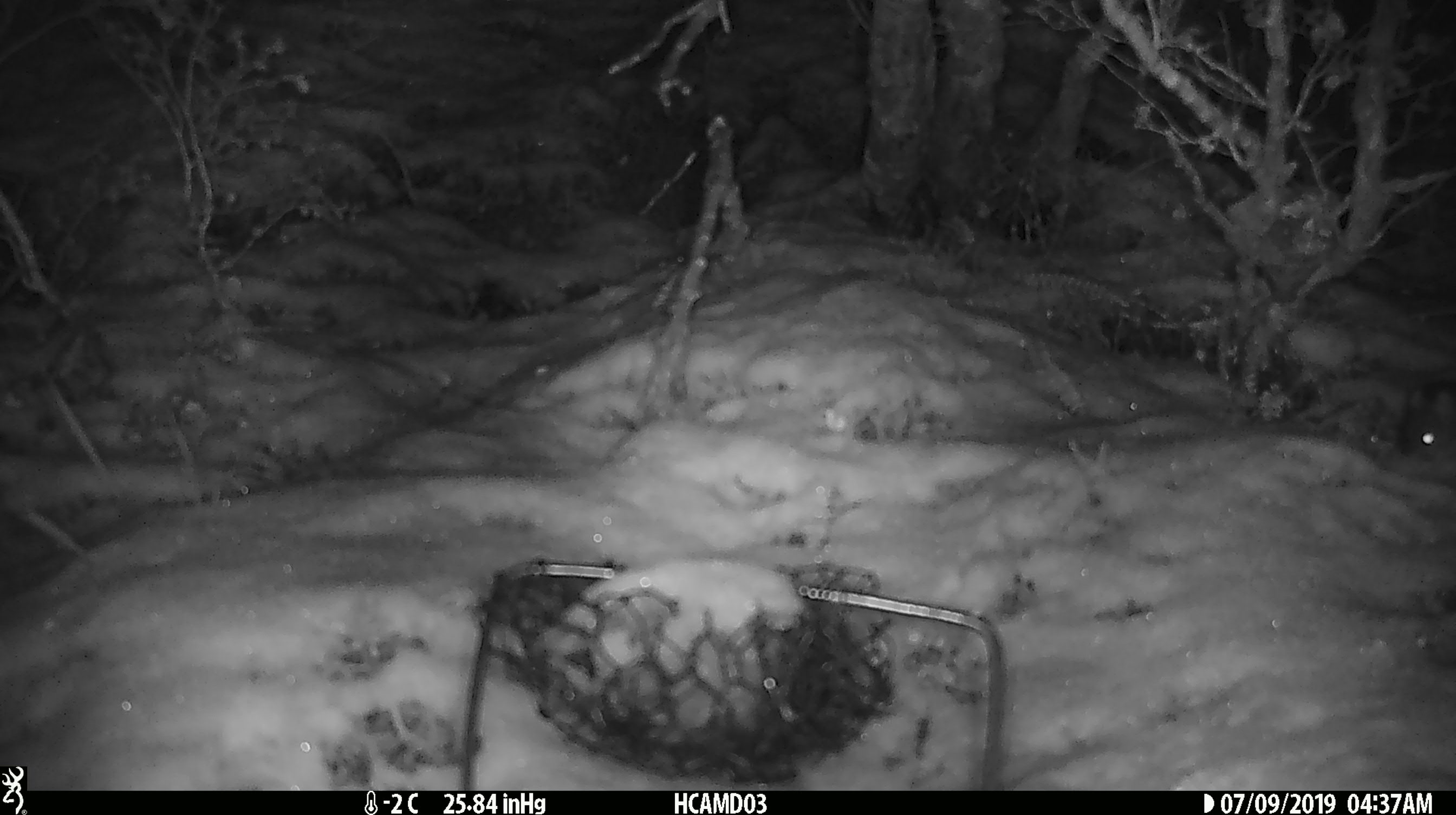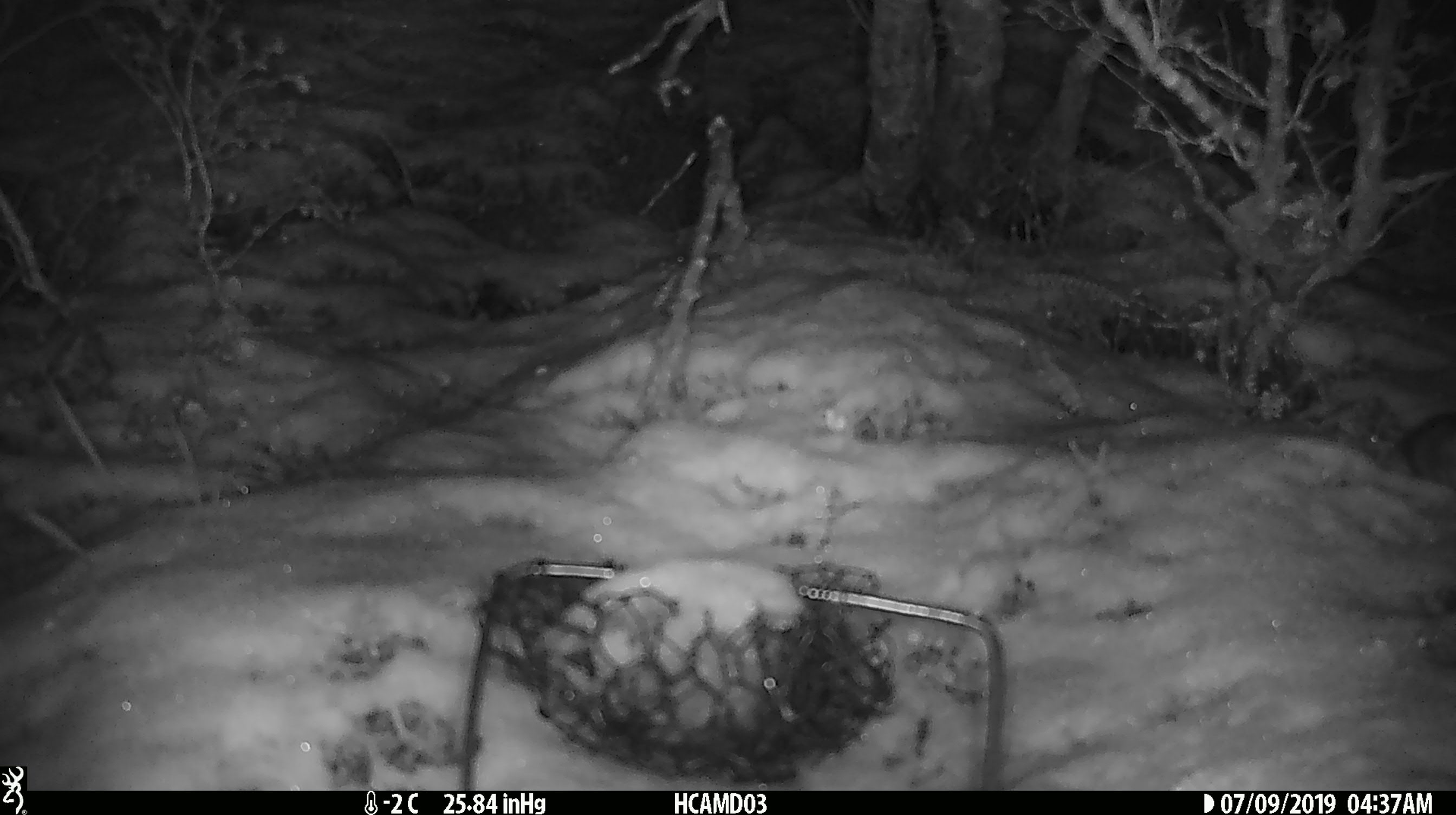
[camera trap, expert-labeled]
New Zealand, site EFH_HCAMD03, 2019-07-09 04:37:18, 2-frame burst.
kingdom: Animalia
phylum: Chordata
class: Mammalia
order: Rodentia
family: Muridae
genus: Mus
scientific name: Mus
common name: mouse